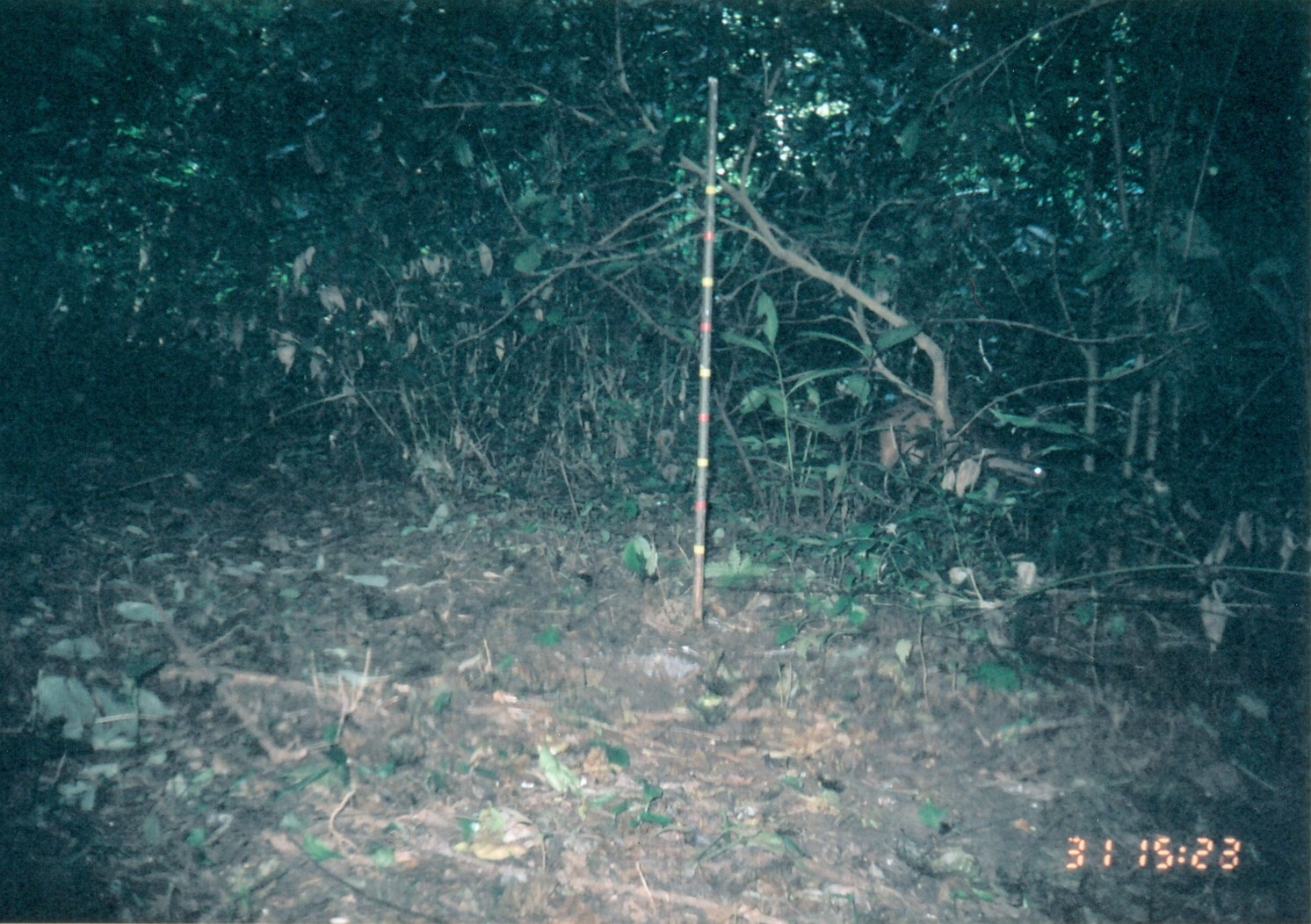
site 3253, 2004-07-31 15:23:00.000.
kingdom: Animalia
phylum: Chordata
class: Mammalia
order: Artiodactyla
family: Bovidae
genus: Cephalophus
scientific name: Cephalophus harveyi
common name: harvey's duiker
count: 1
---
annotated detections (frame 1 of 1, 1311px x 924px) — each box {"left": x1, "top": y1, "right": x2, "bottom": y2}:
cephalophus harveyi: {"left": 874, "top": 400, "right": 1046, "bottom": 511}